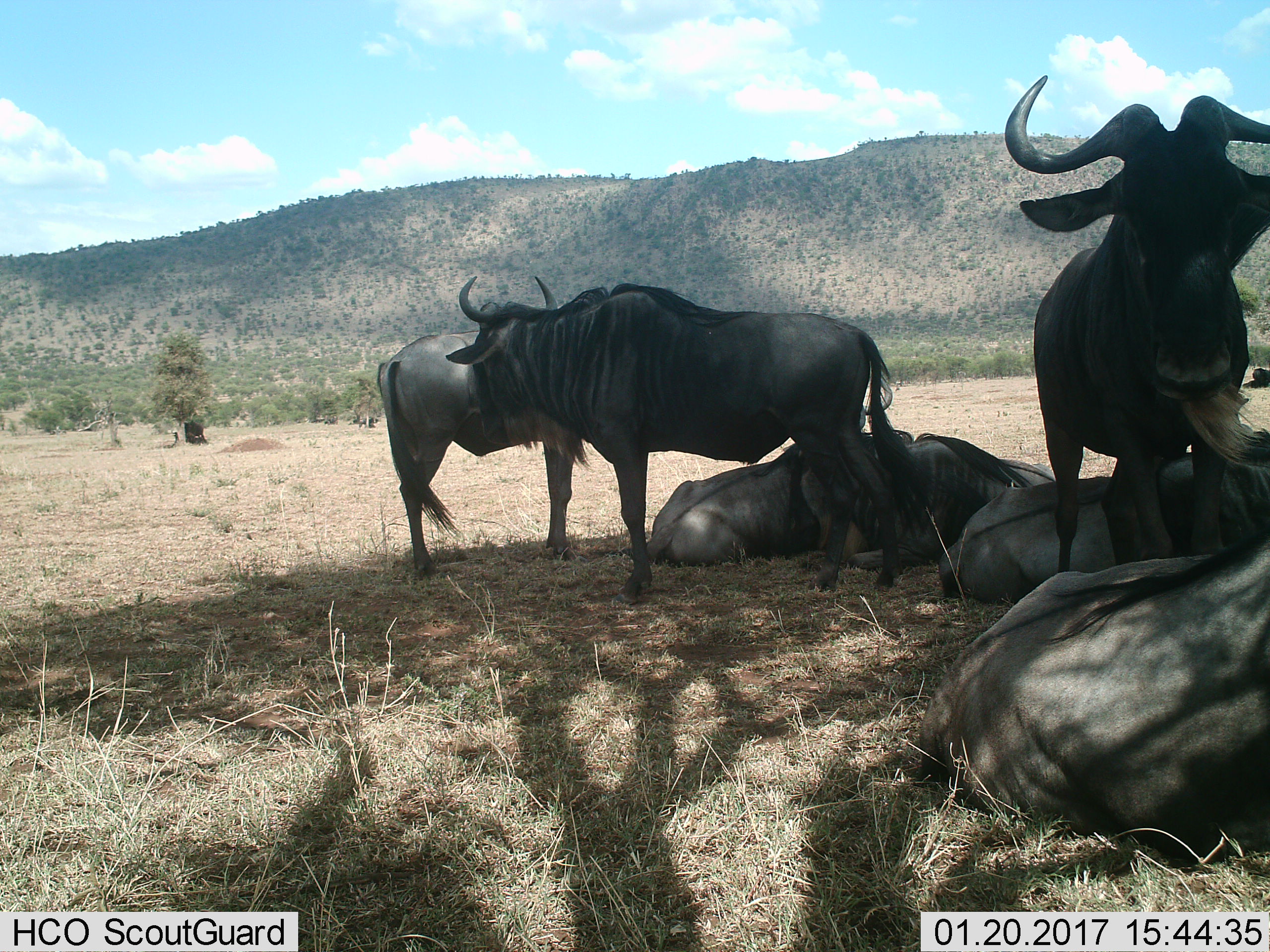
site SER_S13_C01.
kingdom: Animalia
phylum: Chordata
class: Mammalia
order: Artiodactyla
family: Bovidae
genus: Connochaetes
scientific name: Connochaetes taurinus taurinus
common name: blue wildebeest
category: wildebeestblue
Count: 7.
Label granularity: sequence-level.